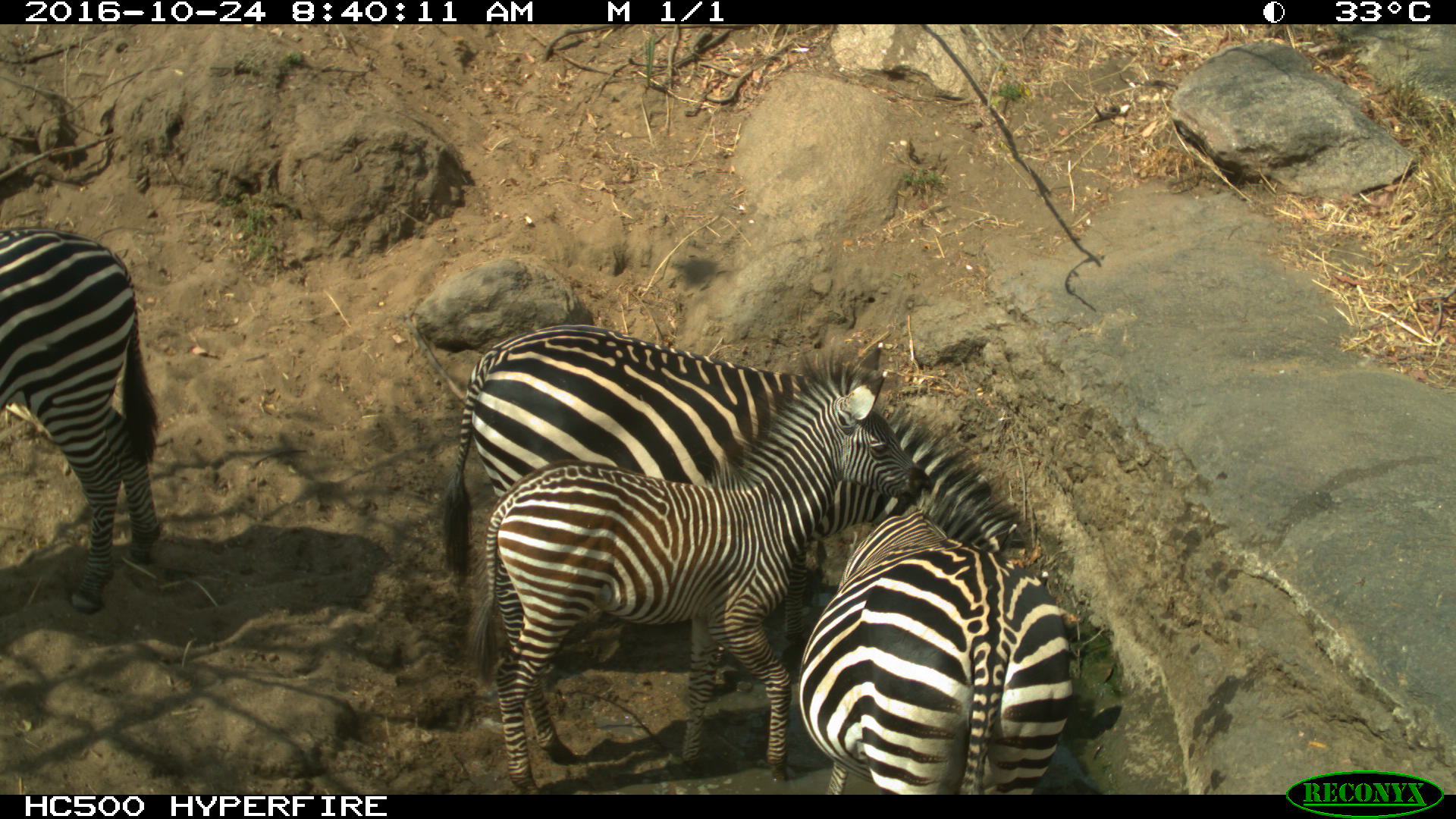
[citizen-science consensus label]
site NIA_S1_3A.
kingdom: Animalia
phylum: Chordata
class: Mammalia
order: Perissodactyla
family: Equidae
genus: Equus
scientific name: Equus quagga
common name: plains zebra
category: zebraplains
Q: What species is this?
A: Zebraplains (plains zebra) (Equus quagga).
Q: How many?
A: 4.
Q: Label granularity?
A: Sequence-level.